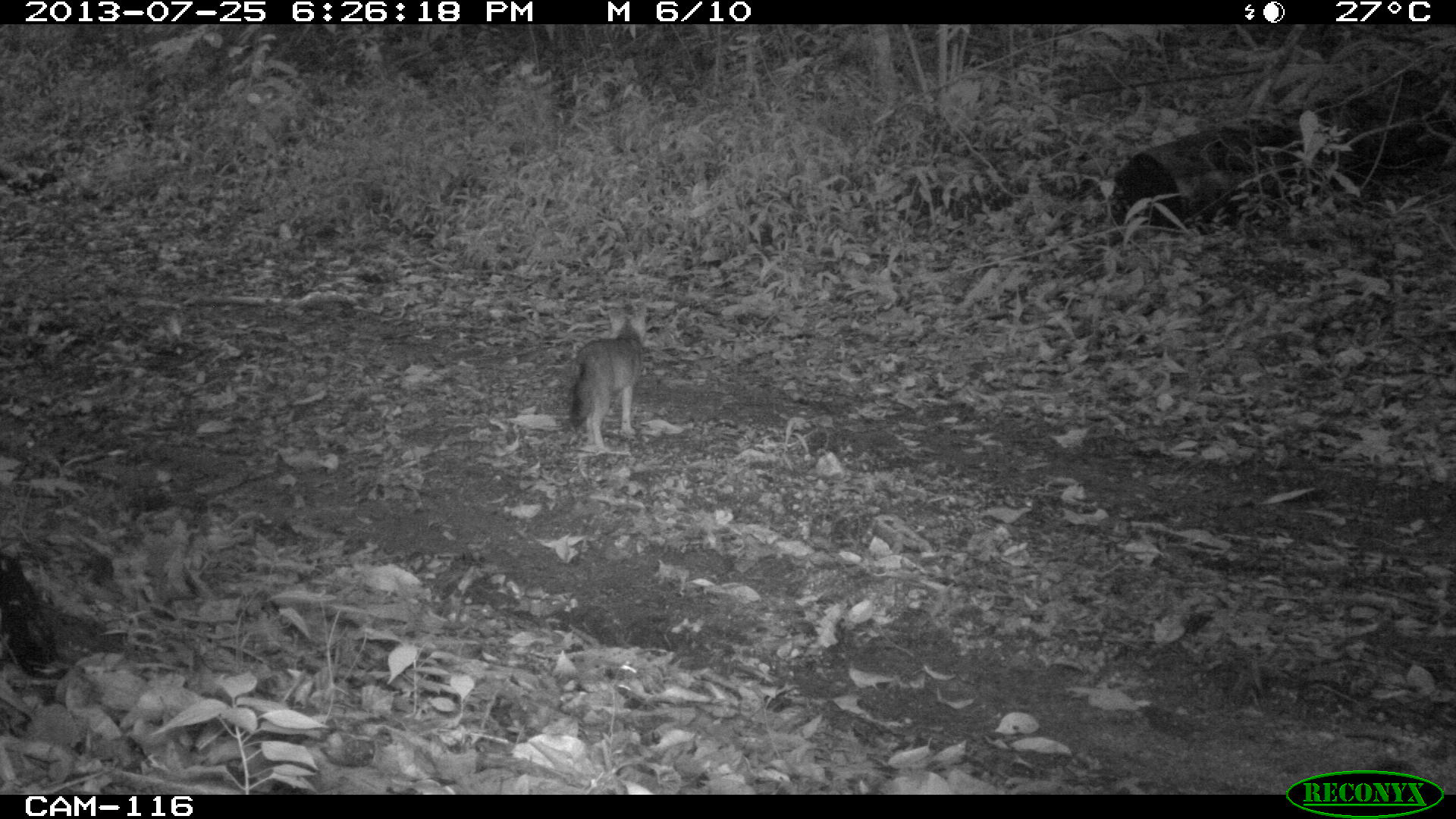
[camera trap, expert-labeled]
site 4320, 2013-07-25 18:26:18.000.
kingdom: Animalia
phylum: Chordata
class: Mammalia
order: Carnivora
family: Canidae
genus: Urocyon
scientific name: Urocyon cinereoargenteus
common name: gray fox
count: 1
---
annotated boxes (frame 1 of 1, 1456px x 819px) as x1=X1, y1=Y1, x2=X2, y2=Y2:
urocyon cinereoargenteus: x1=565, y1=304, x2=646, y2=452